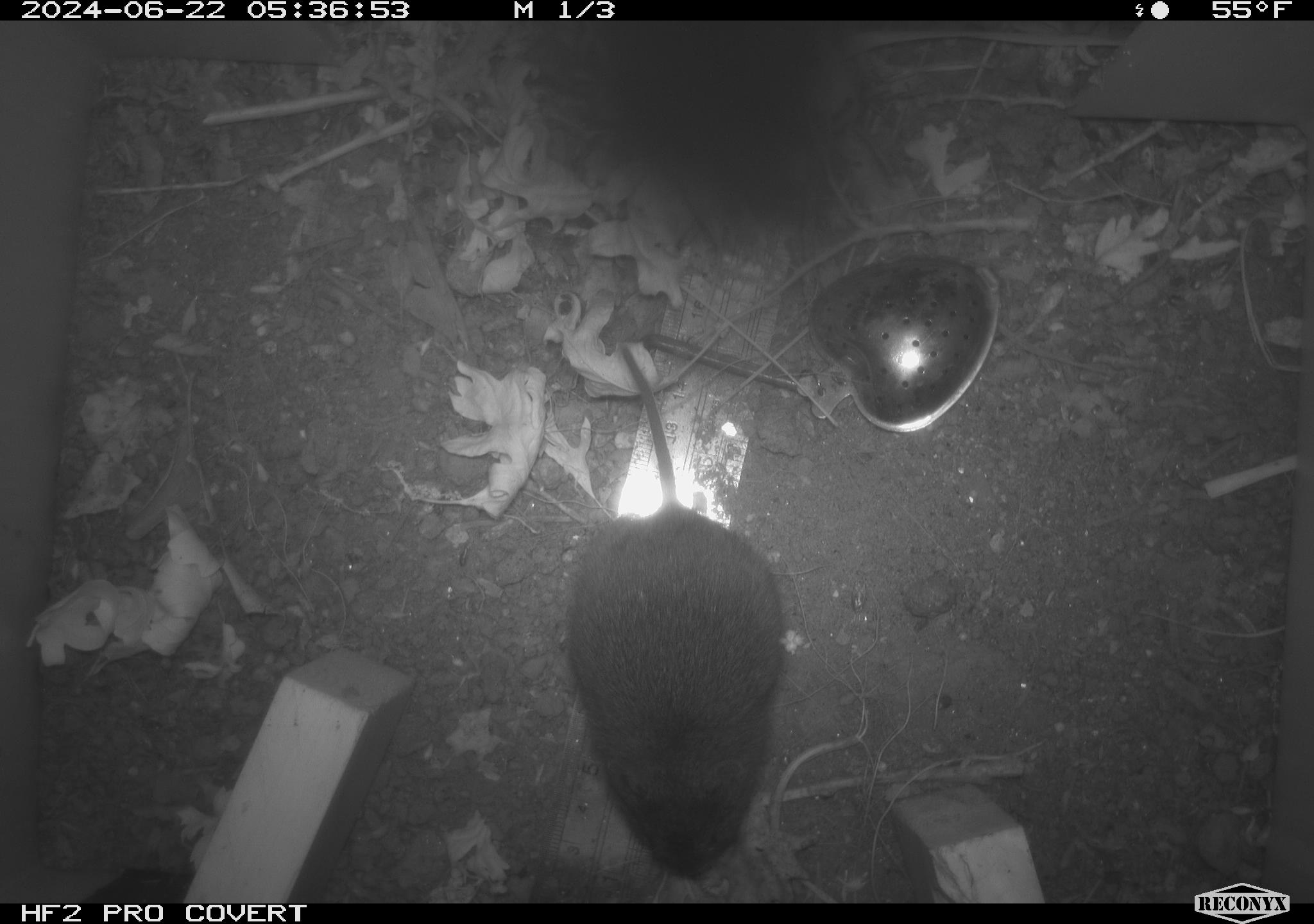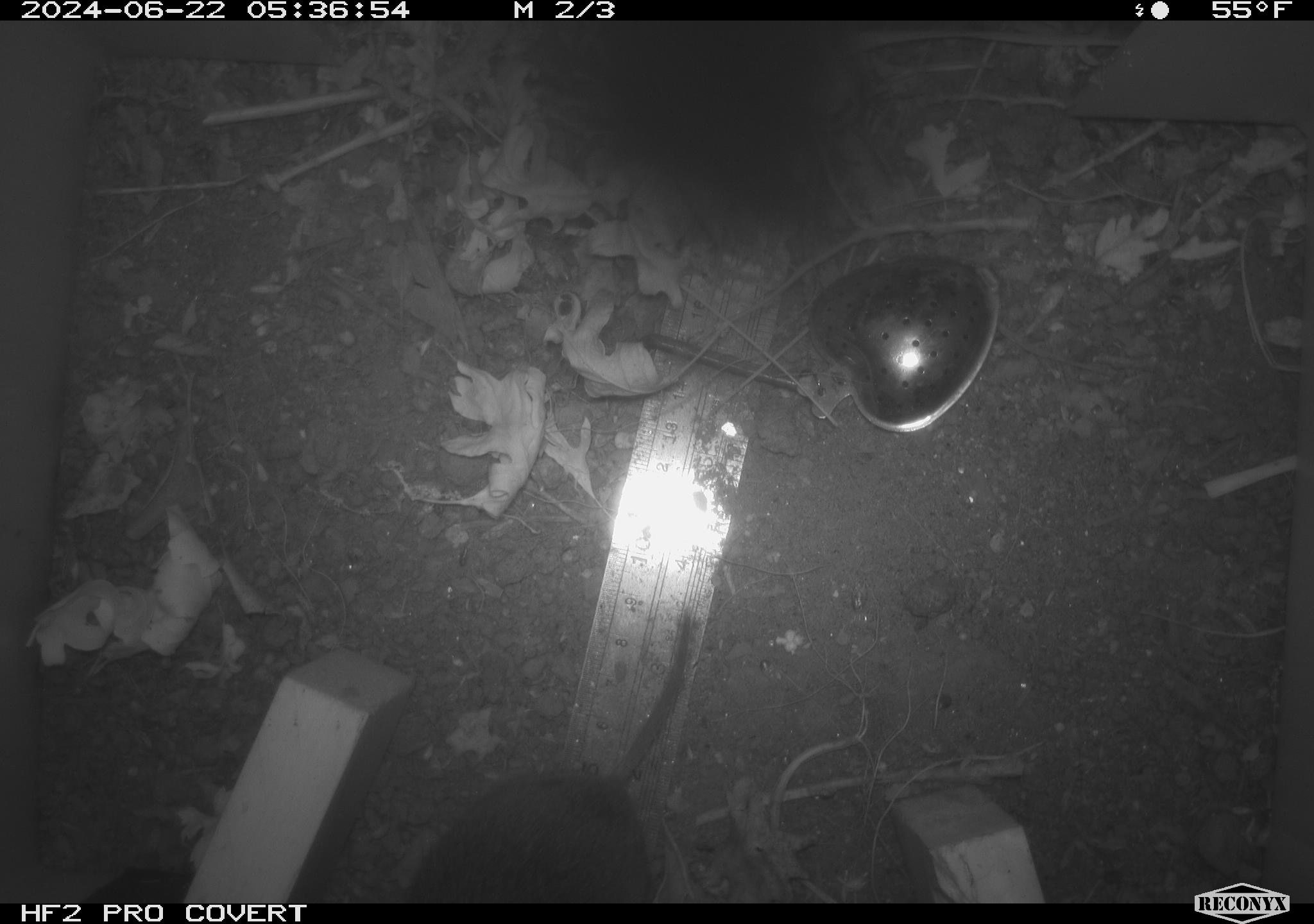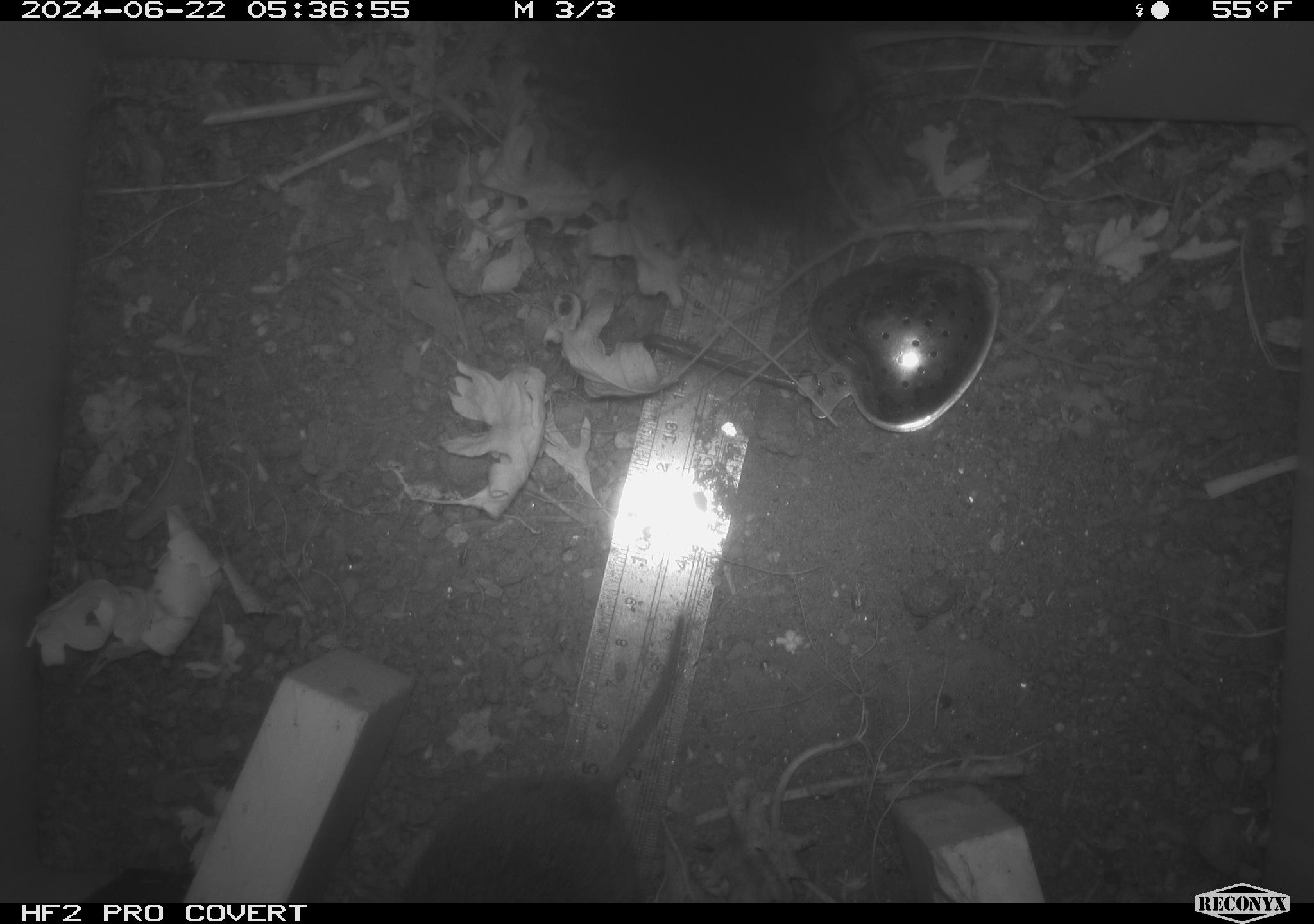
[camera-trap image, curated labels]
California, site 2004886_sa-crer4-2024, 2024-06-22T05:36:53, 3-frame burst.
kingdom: Animalia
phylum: Chordata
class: Mammalia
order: Rodentia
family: Cricetidae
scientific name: Arvicolinae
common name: voles, lemmings, and muskrats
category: arvicolinae subfamily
Arvicolinae subfamily (voles, lemmings, and muskrats) (Arvicolinae).